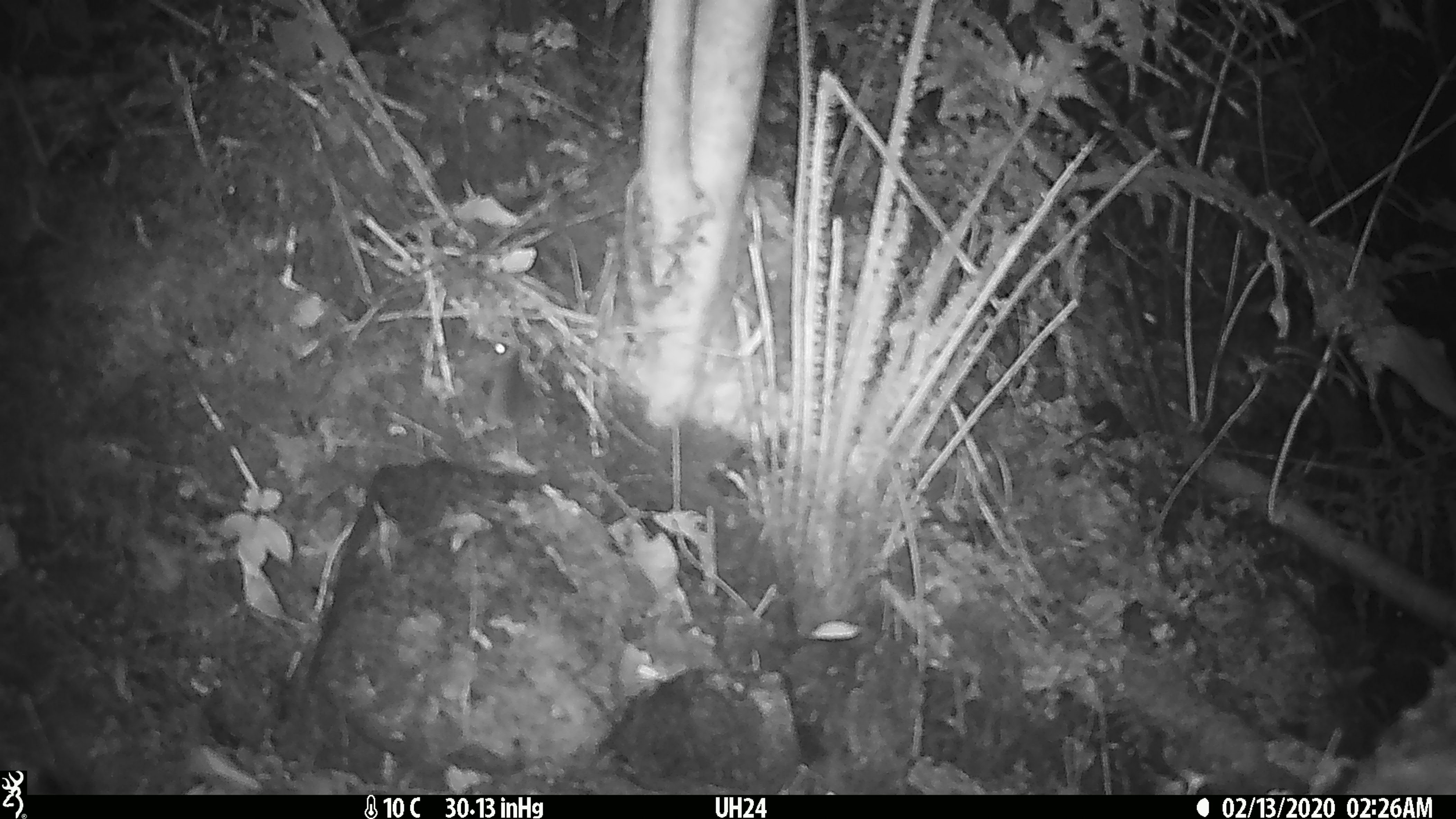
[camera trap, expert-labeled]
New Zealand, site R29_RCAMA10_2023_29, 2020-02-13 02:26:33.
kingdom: Animalia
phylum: Chordata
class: Mammalia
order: Rodentia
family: Muridae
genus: Mus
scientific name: Mus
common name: mouse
Mouse (Mus).